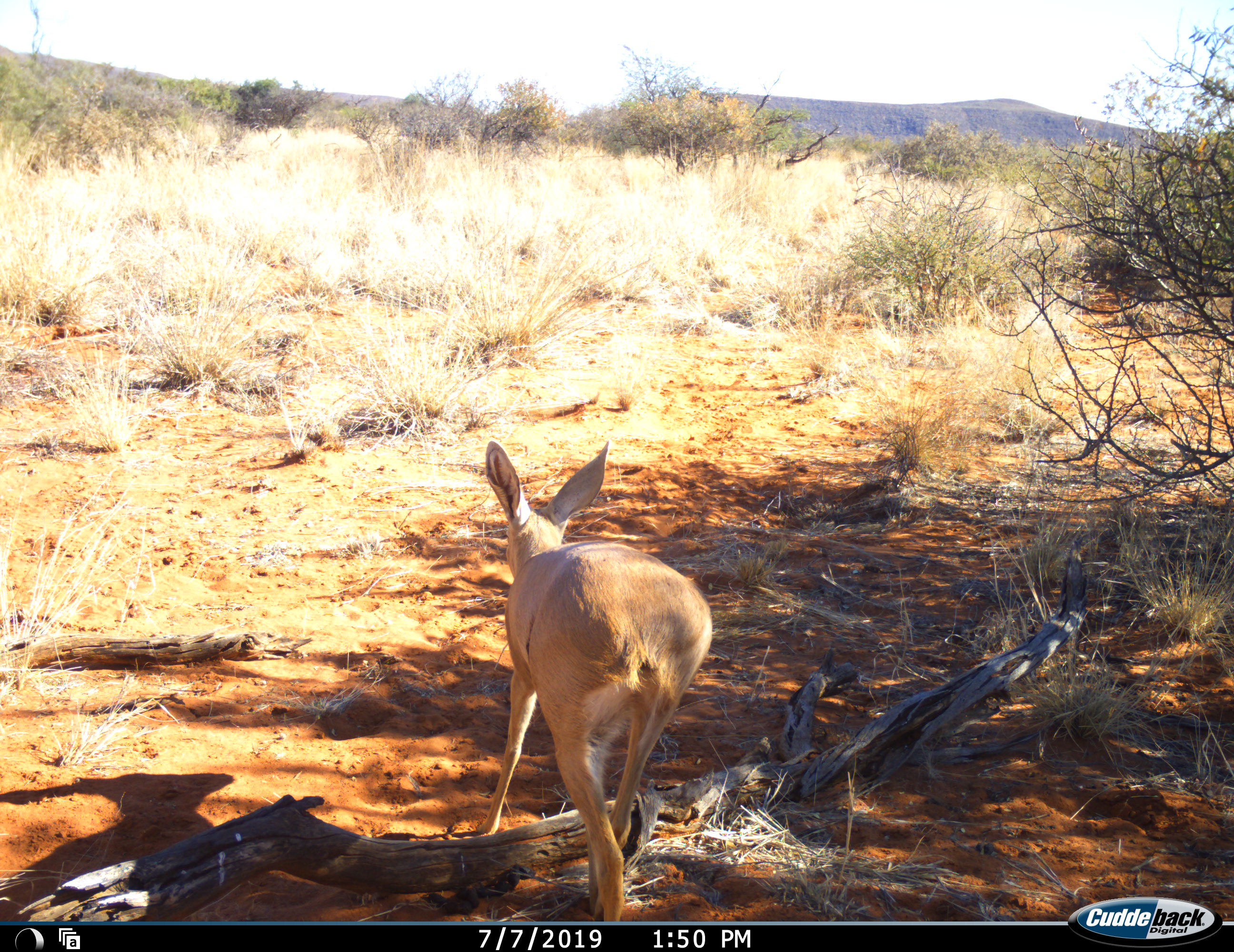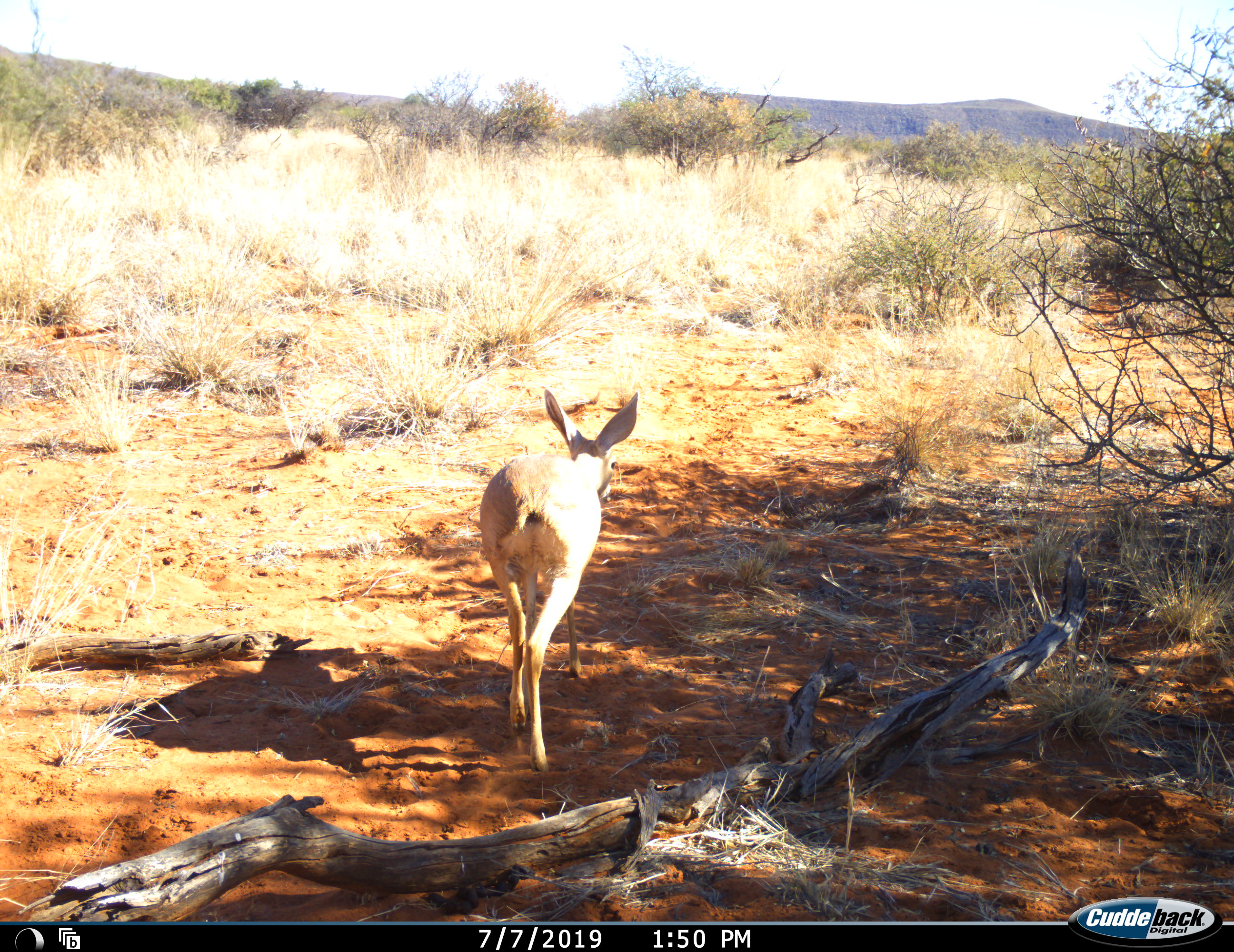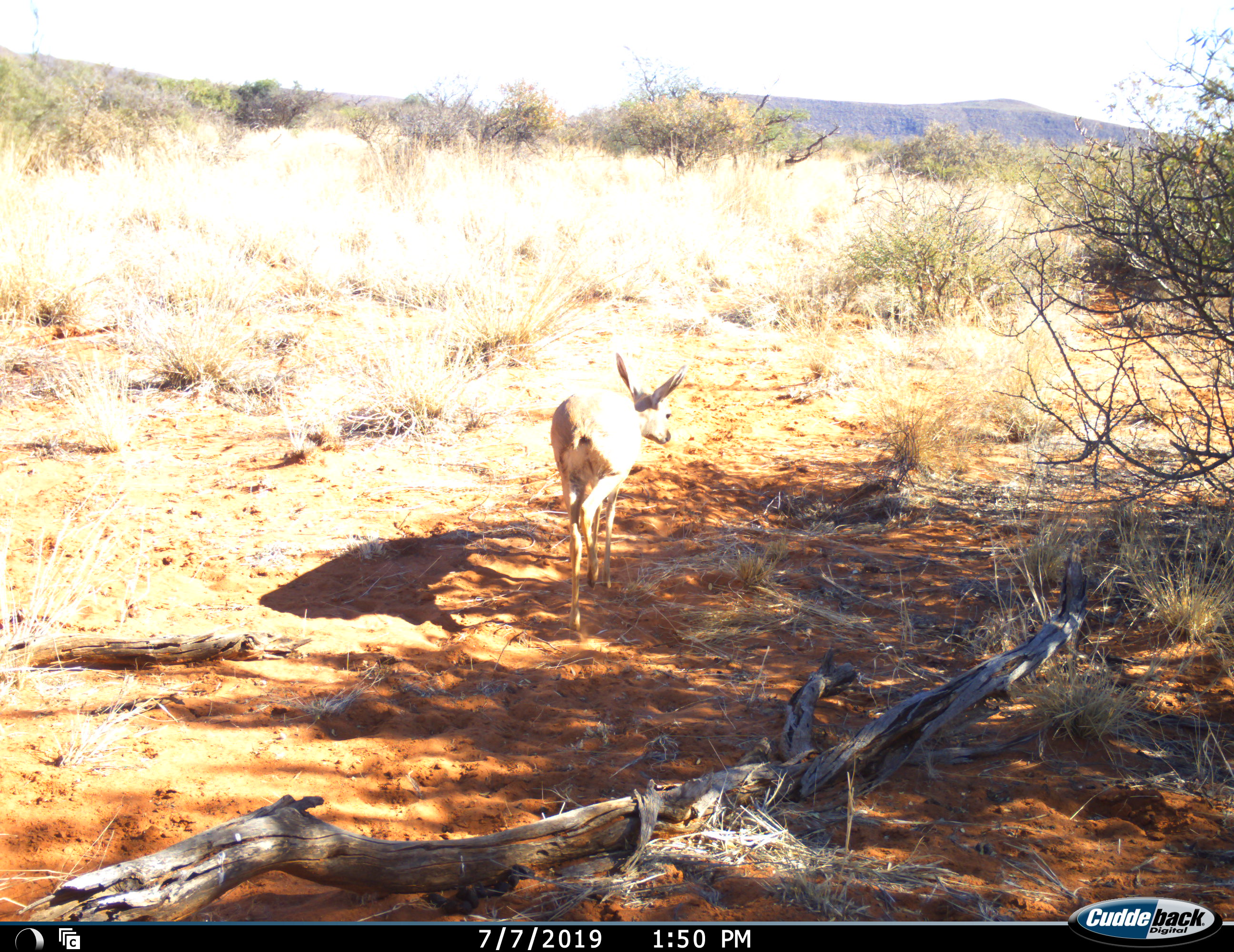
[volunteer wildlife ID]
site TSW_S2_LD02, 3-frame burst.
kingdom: Animalia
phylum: Chordata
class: Mammalia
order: Artiodactyla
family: Bovidae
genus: Raphicerus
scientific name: Raphicerus campestris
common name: steenbok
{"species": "steenbok (Raphicerus campestris)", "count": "1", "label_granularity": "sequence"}